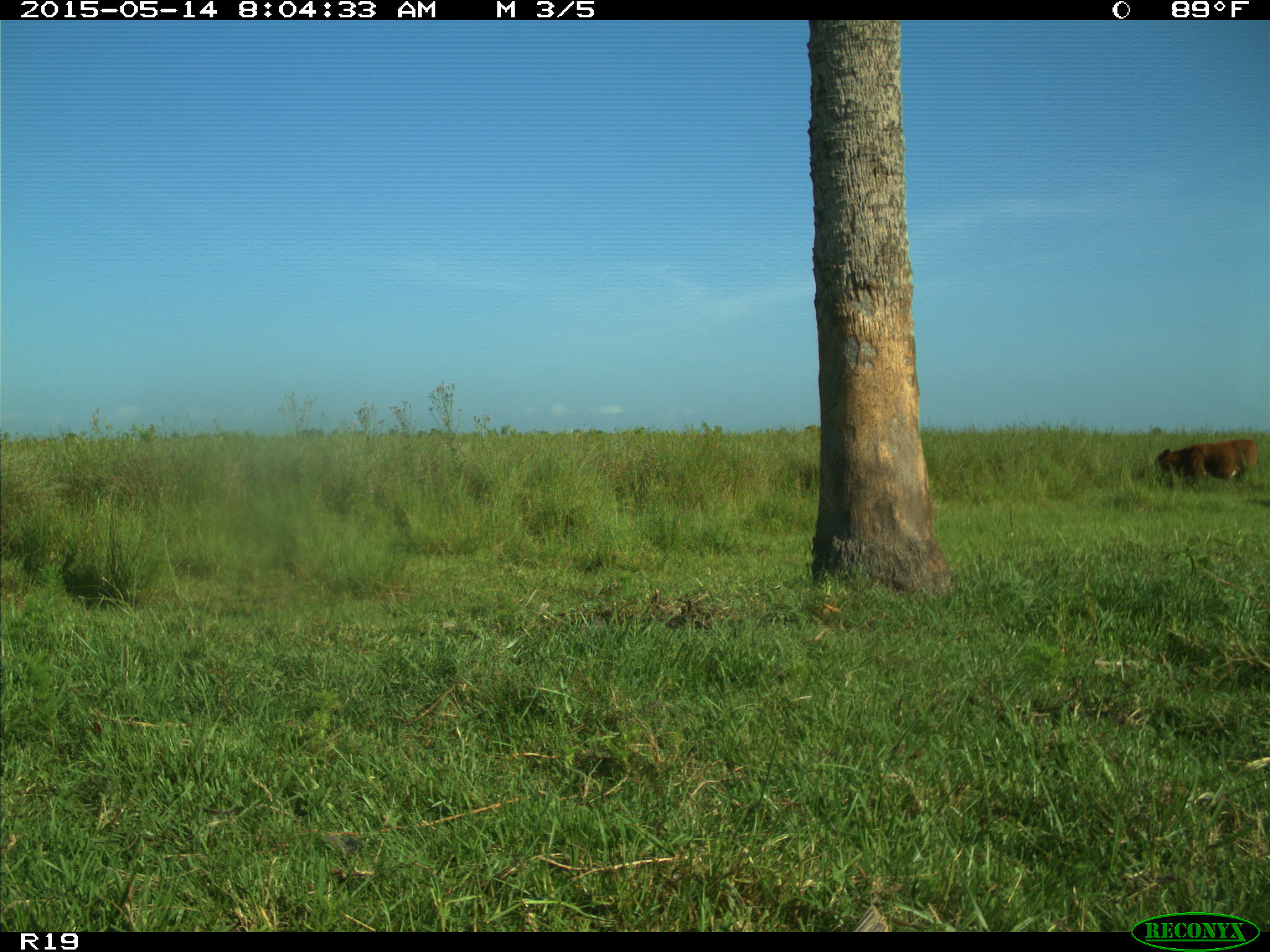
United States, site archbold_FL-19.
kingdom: Animalia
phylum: Chordata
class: Mammalia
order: Artiodactyla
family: Bovidae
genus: Bos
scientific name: Bos taurus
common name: domestic cow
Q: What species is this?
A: Bos taurus (domestic cow).